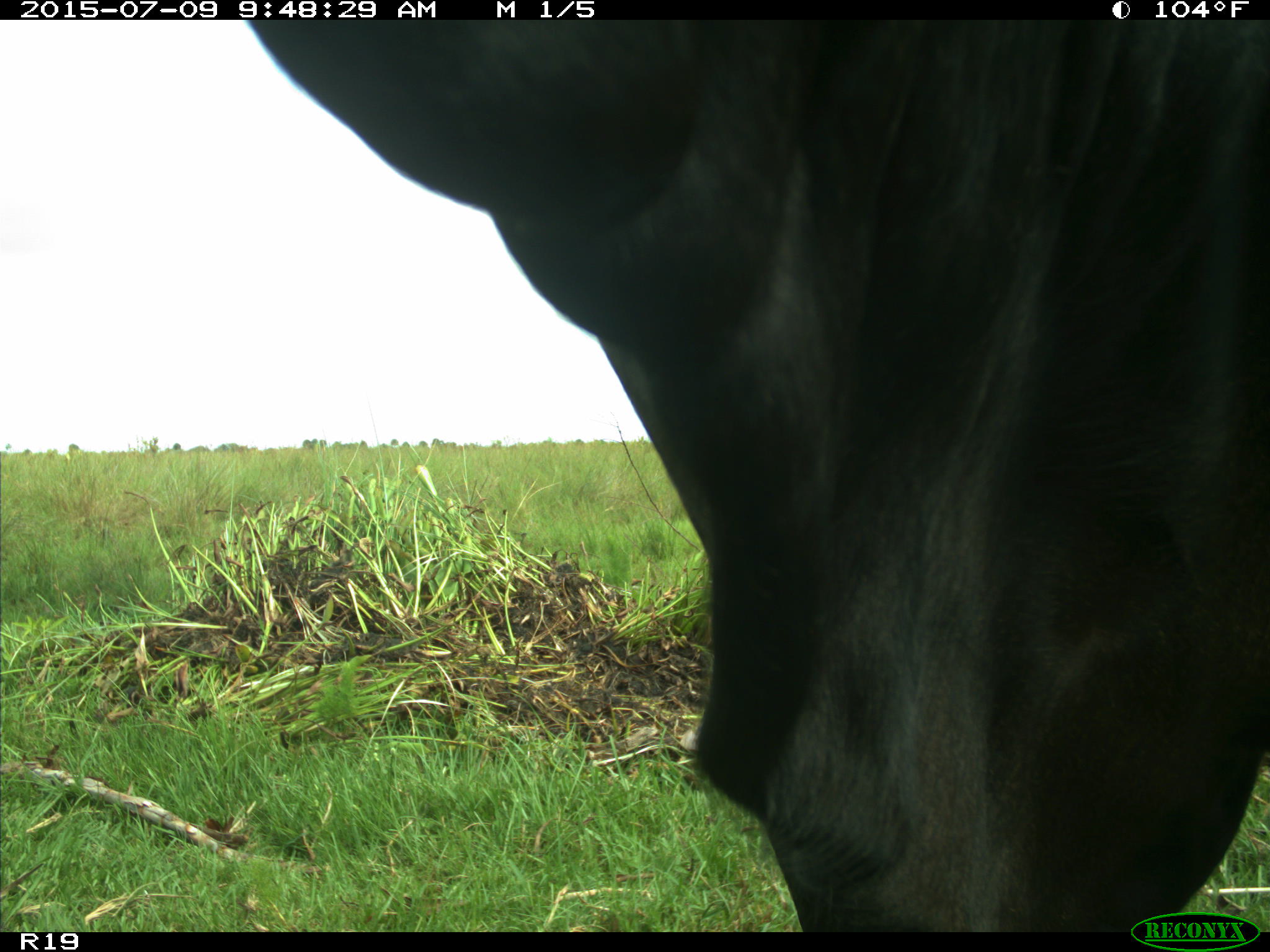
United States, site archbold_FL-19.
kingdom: Animalia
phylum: Chordata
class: Mammalia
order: Artiodactyla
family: Bovidae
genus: Bos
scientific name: Bos taurus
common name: domestic cow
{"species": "Bos taurus (domestic cow)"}